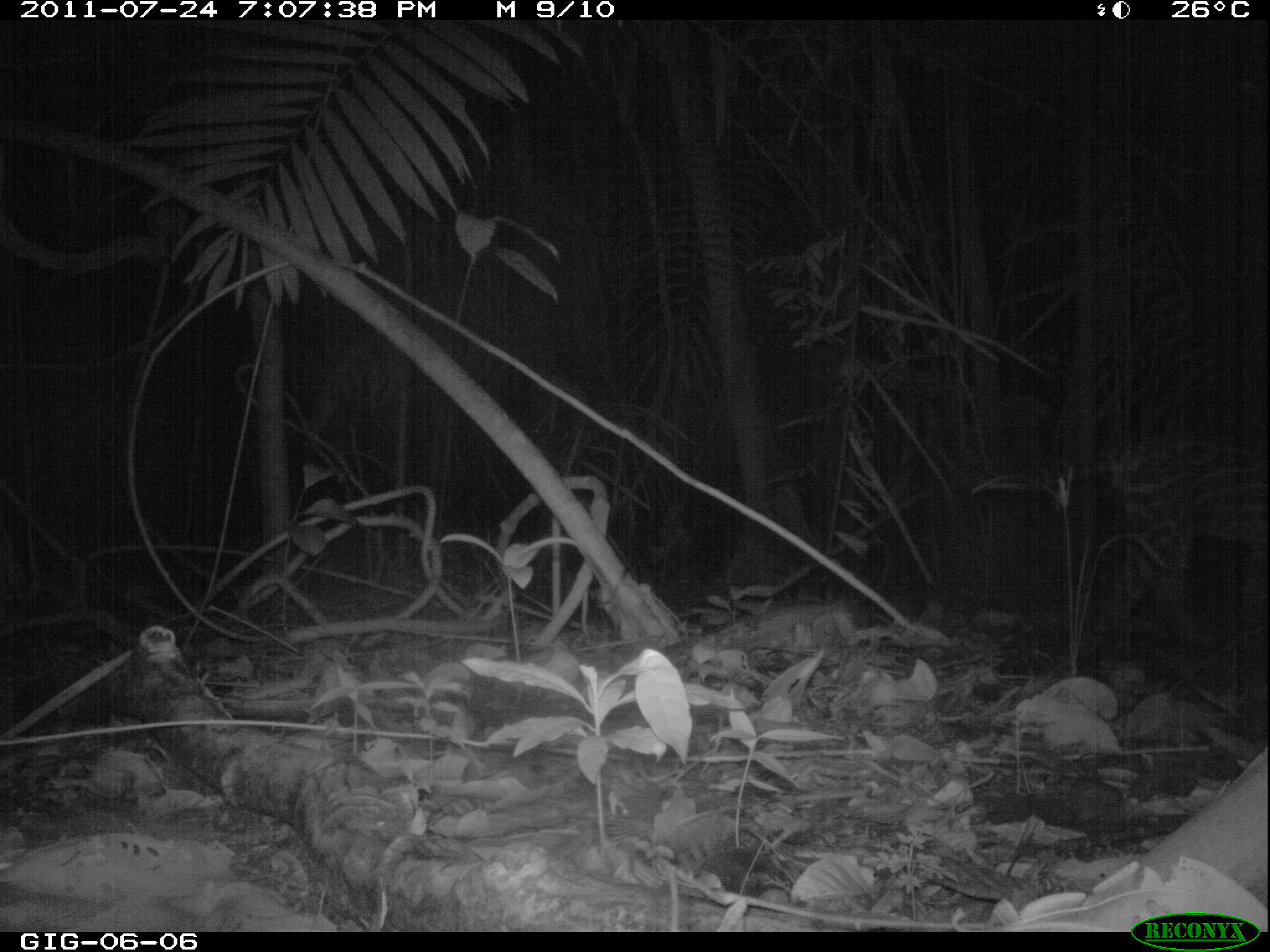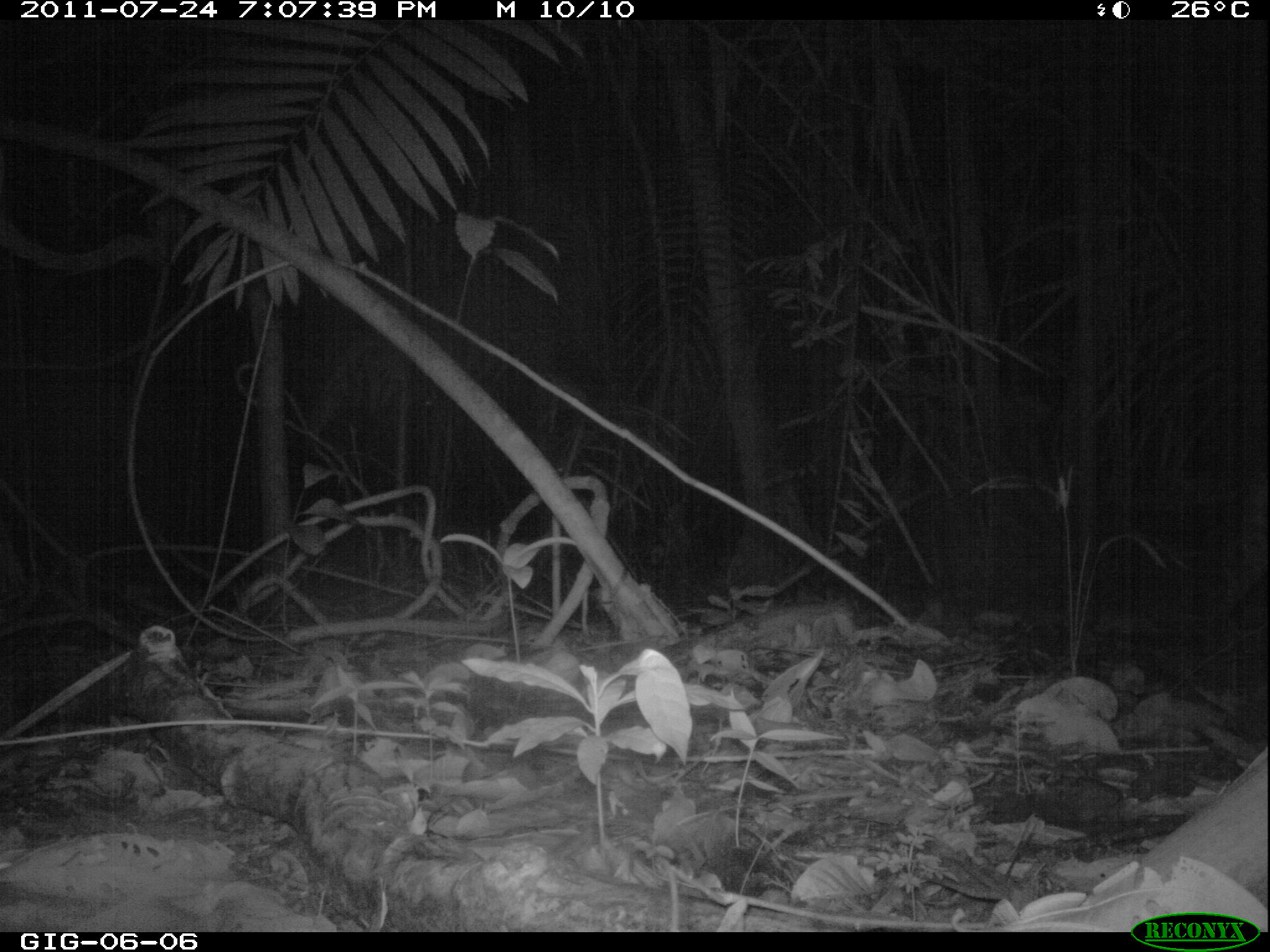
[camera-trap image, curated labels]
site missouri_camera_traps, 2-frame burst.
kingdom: Animalia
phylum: Chordata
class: Mammalia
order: Carnivora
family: Felidae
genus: Leopardus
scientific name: Leopardus pardalis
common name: ocelot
Ocelot (Leopardus pardalis).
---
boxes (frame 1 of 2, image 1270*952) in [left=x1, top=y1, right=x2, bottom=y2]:
ocelot: [left=992, top=422, right=1266, bottom=660]